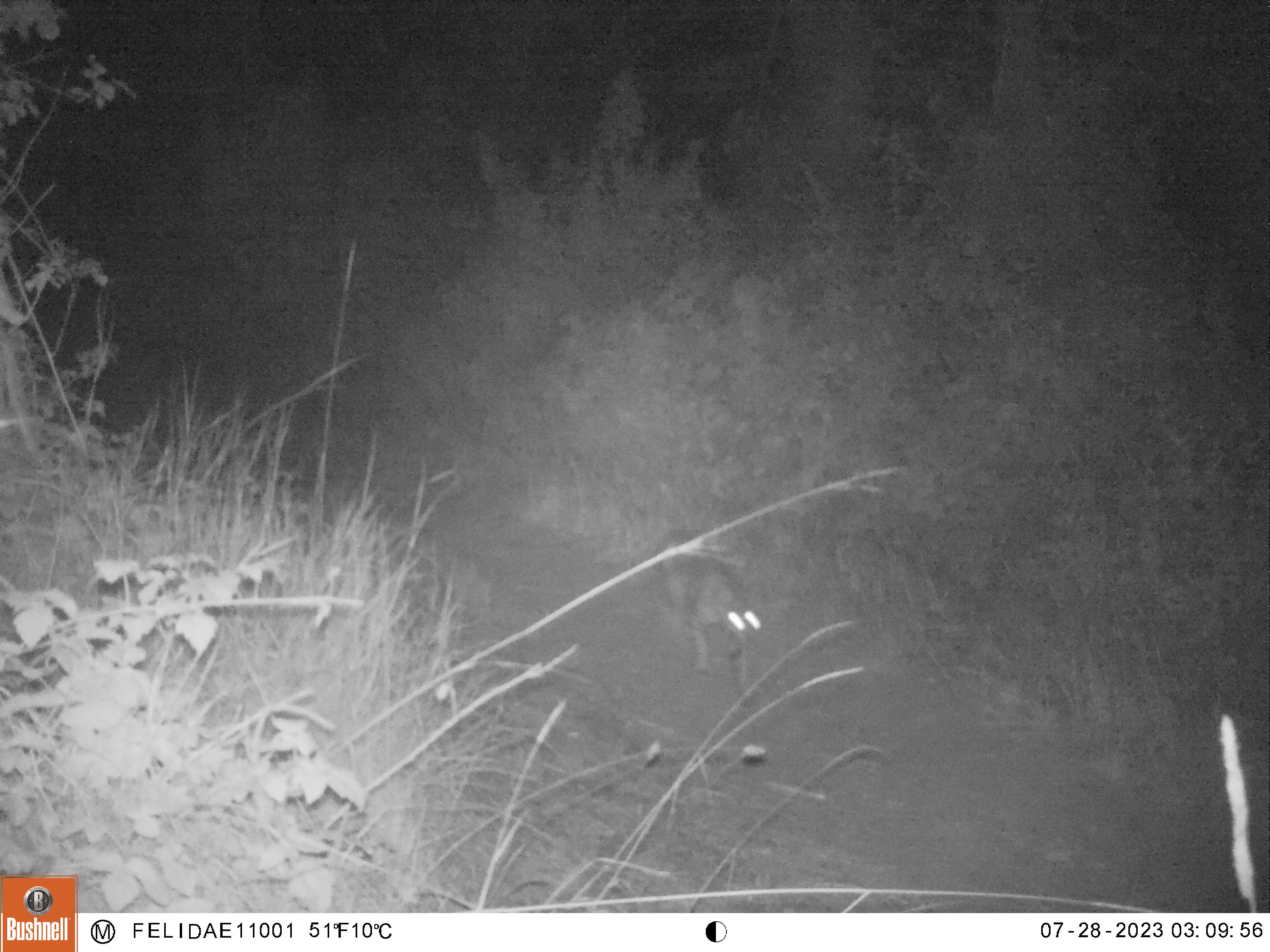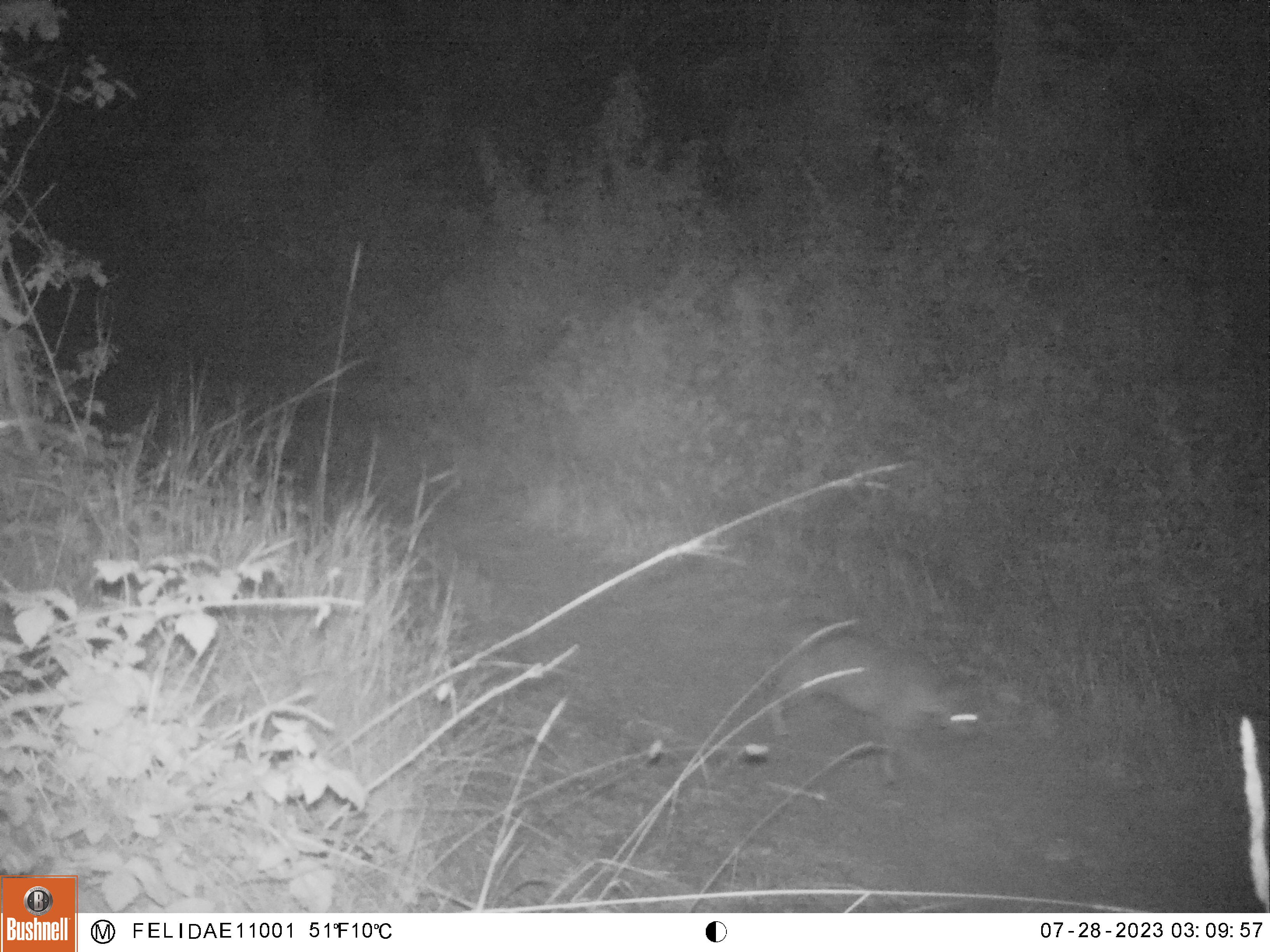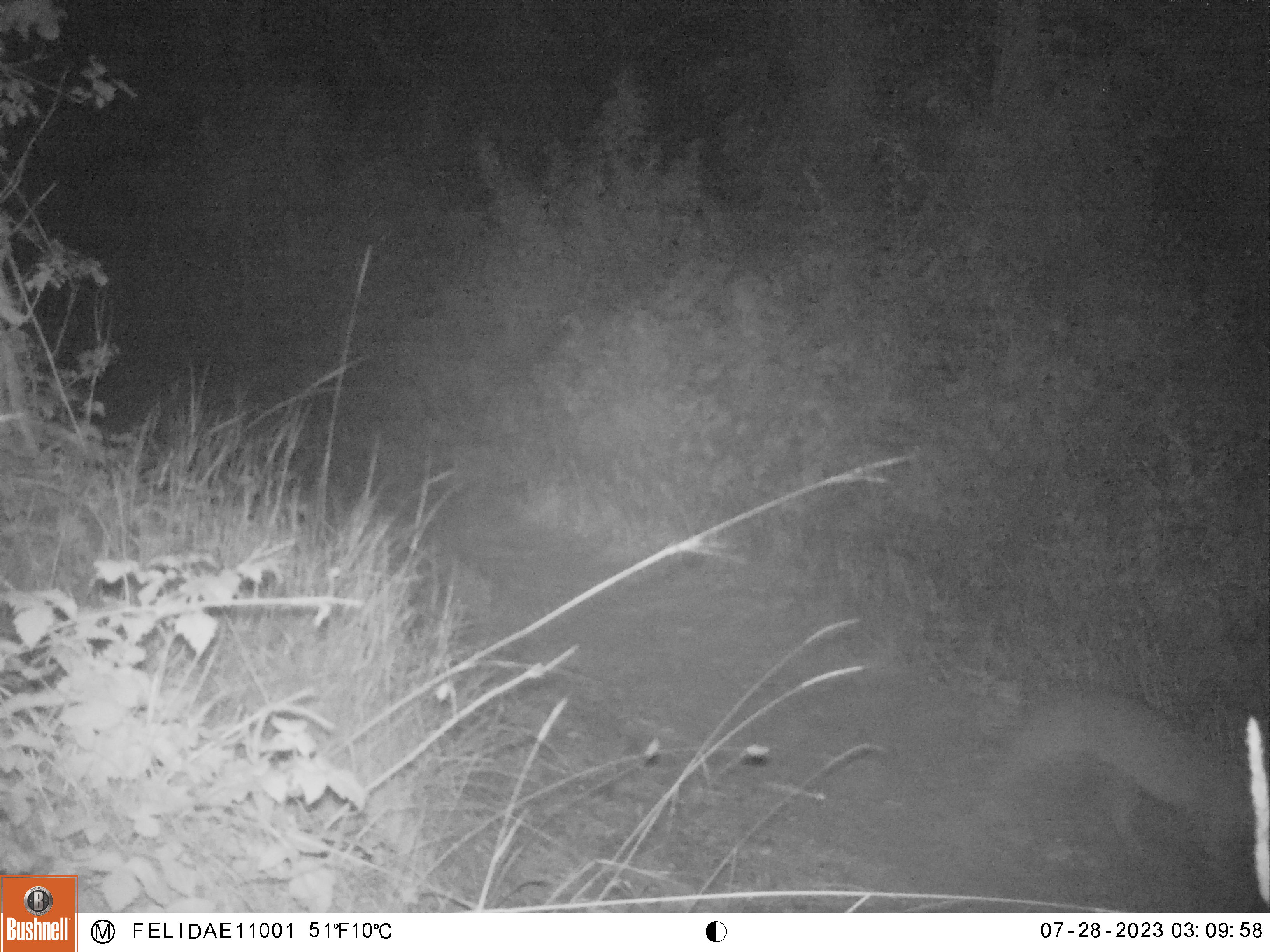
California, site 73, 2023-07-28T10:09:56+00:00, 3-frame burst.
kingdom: Animalia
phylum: Chordata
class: Mammalia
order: Carnivora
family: Felidae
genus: Lynx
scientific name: Lynx rufus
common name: bobcat